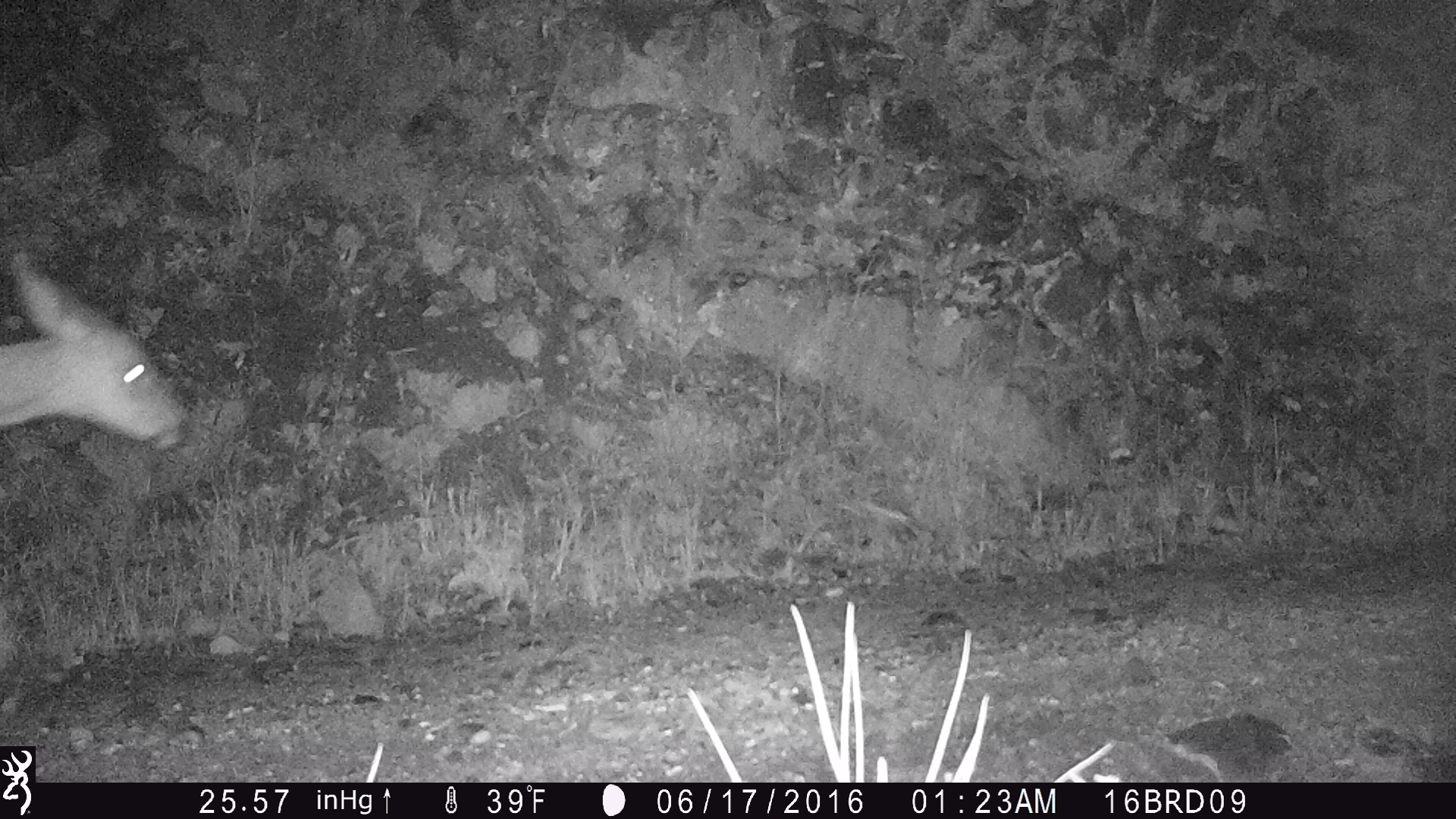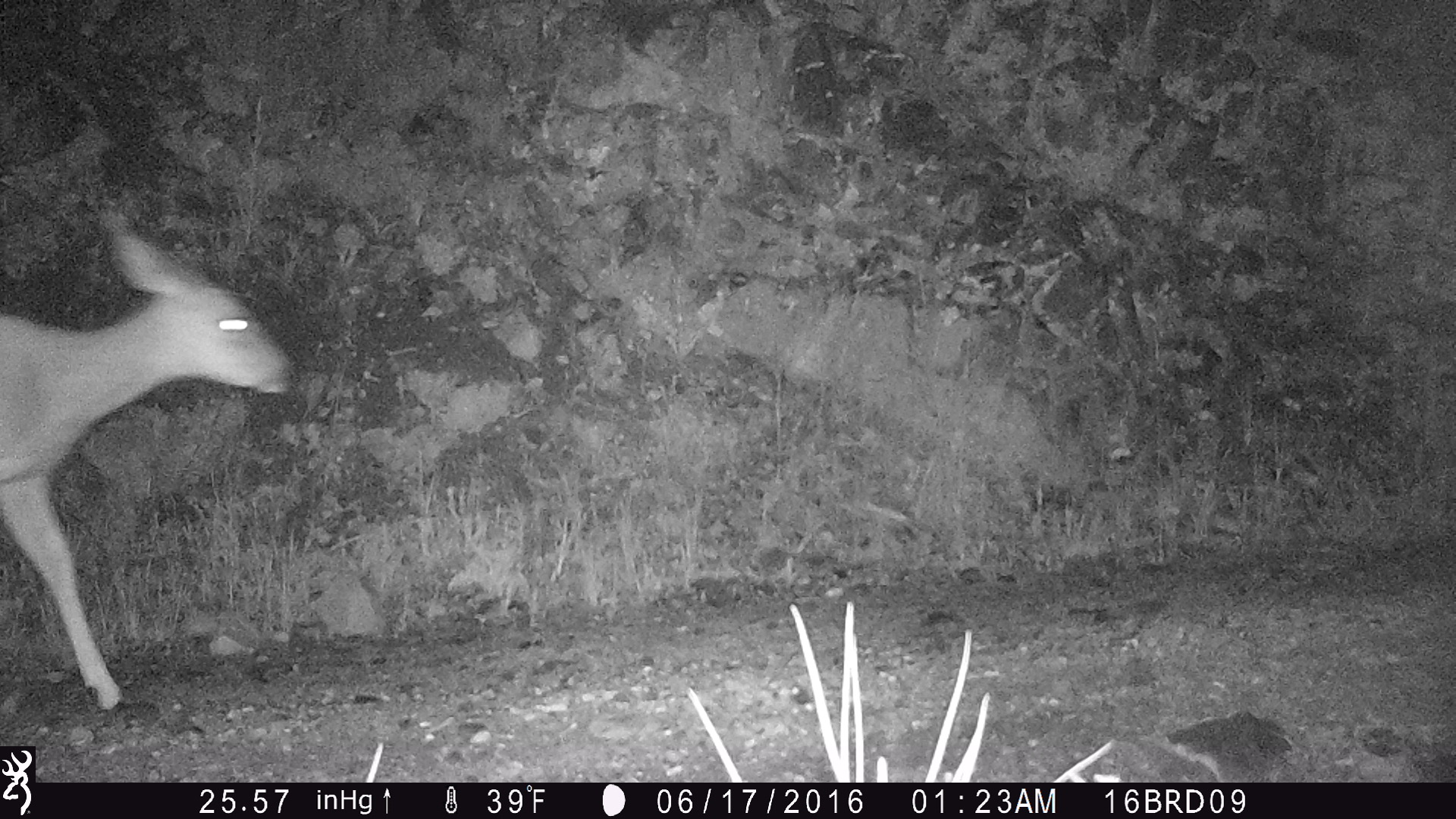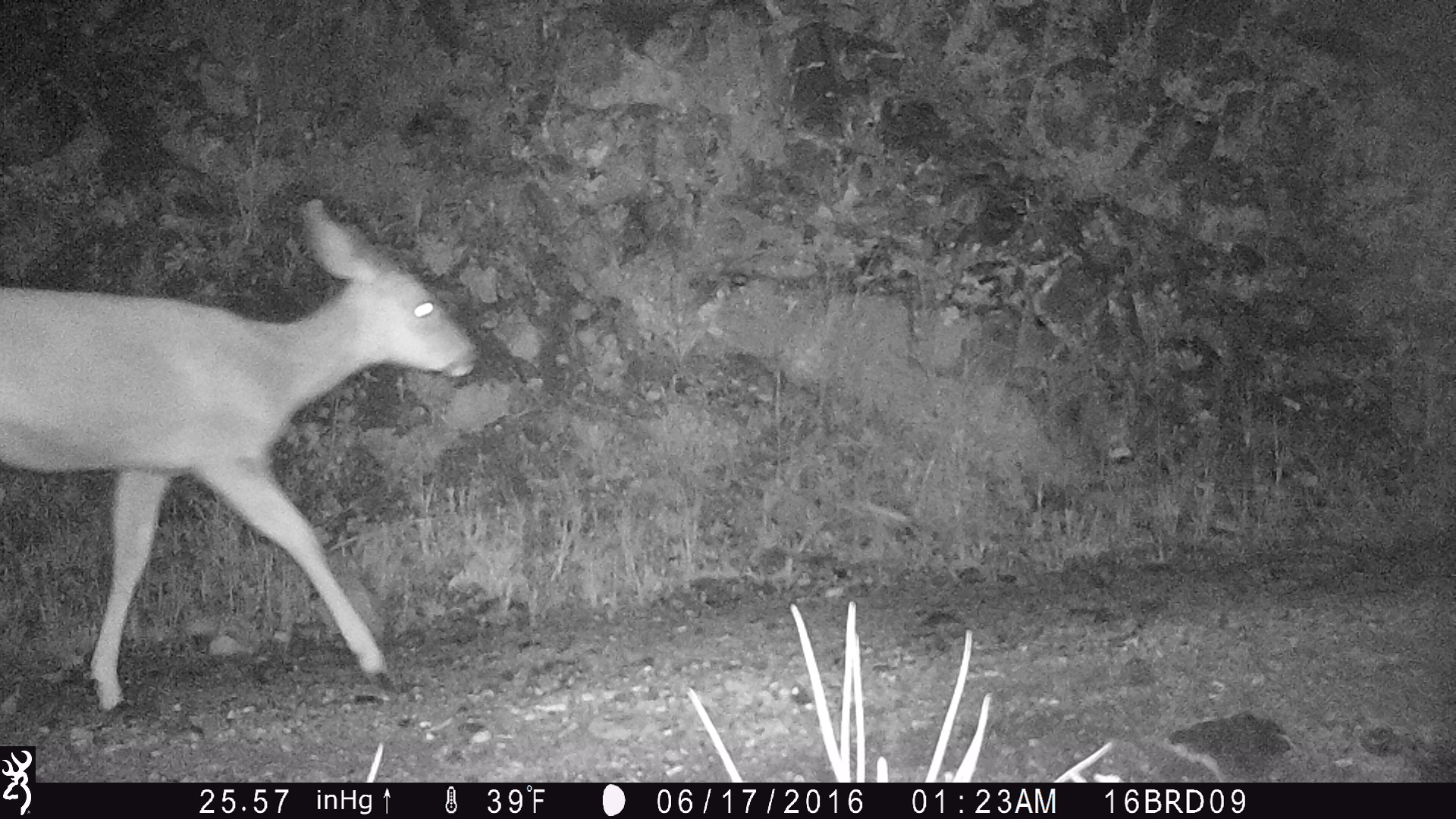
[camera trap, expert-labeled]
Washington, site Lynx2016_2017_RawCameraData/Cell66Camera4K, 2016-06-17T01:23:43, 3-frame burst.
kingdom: Animalia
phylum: Chordata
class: Mammalia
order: Artiodactyla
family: Cervidae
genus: Odocoileus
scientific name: Odocoileus hemionus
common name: mule deer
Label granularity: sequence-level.